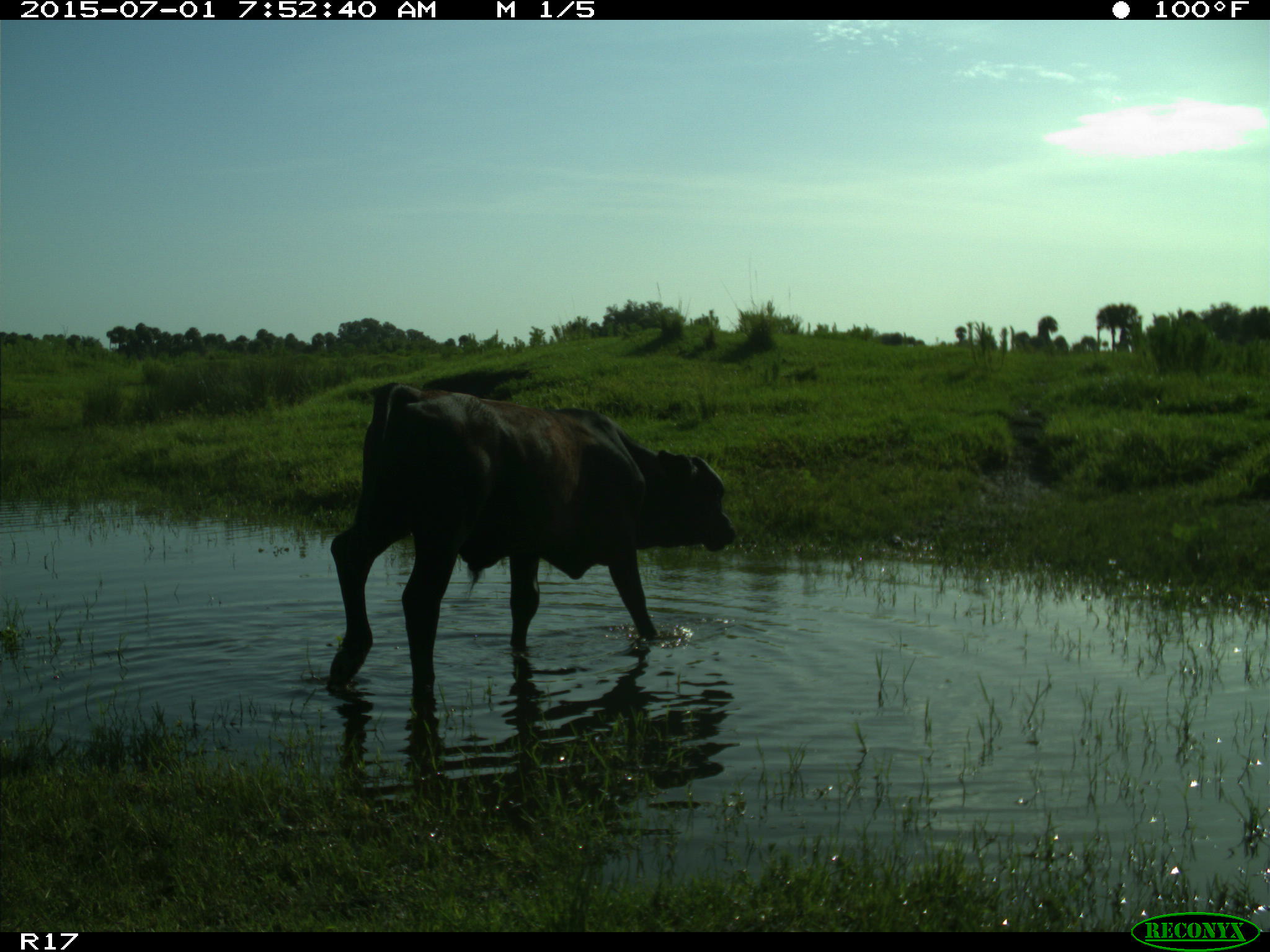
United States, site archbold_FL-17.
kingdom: Animalia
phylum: Chordata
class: Mammalia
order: Artiodactyla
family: Bovidae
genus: Bos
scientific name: Bos taurus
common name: domestic cow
Bos taurus (domestic cow).